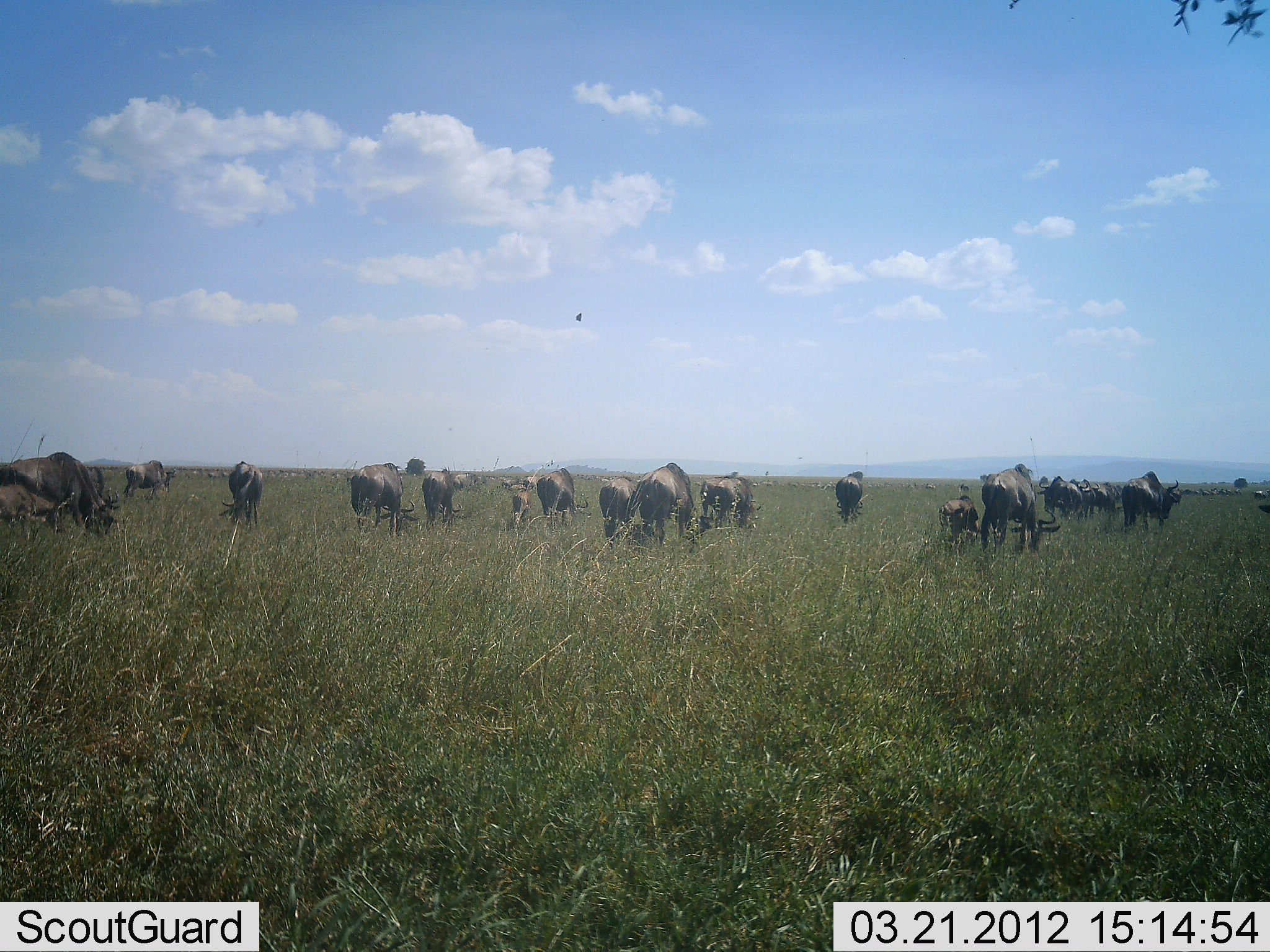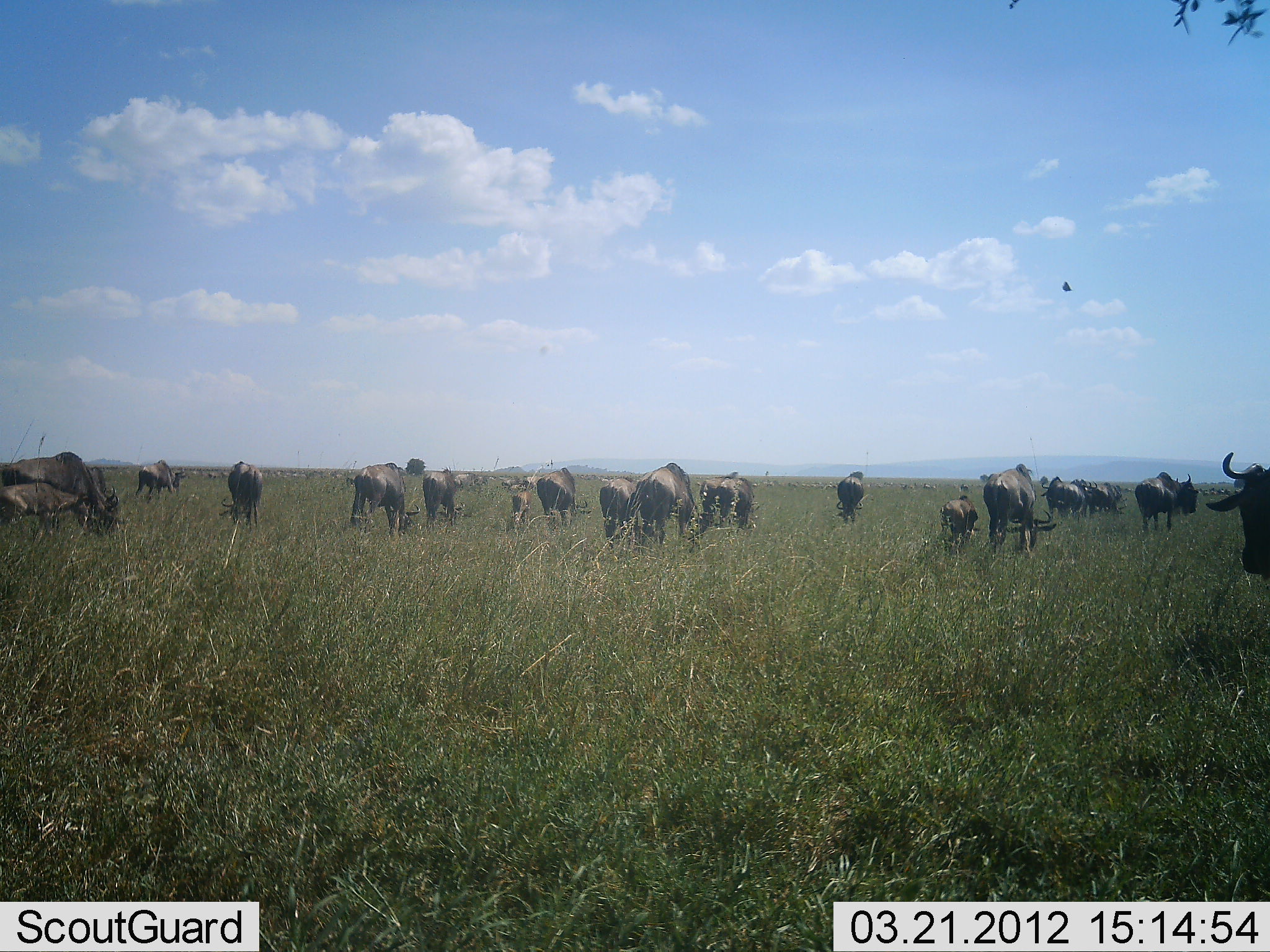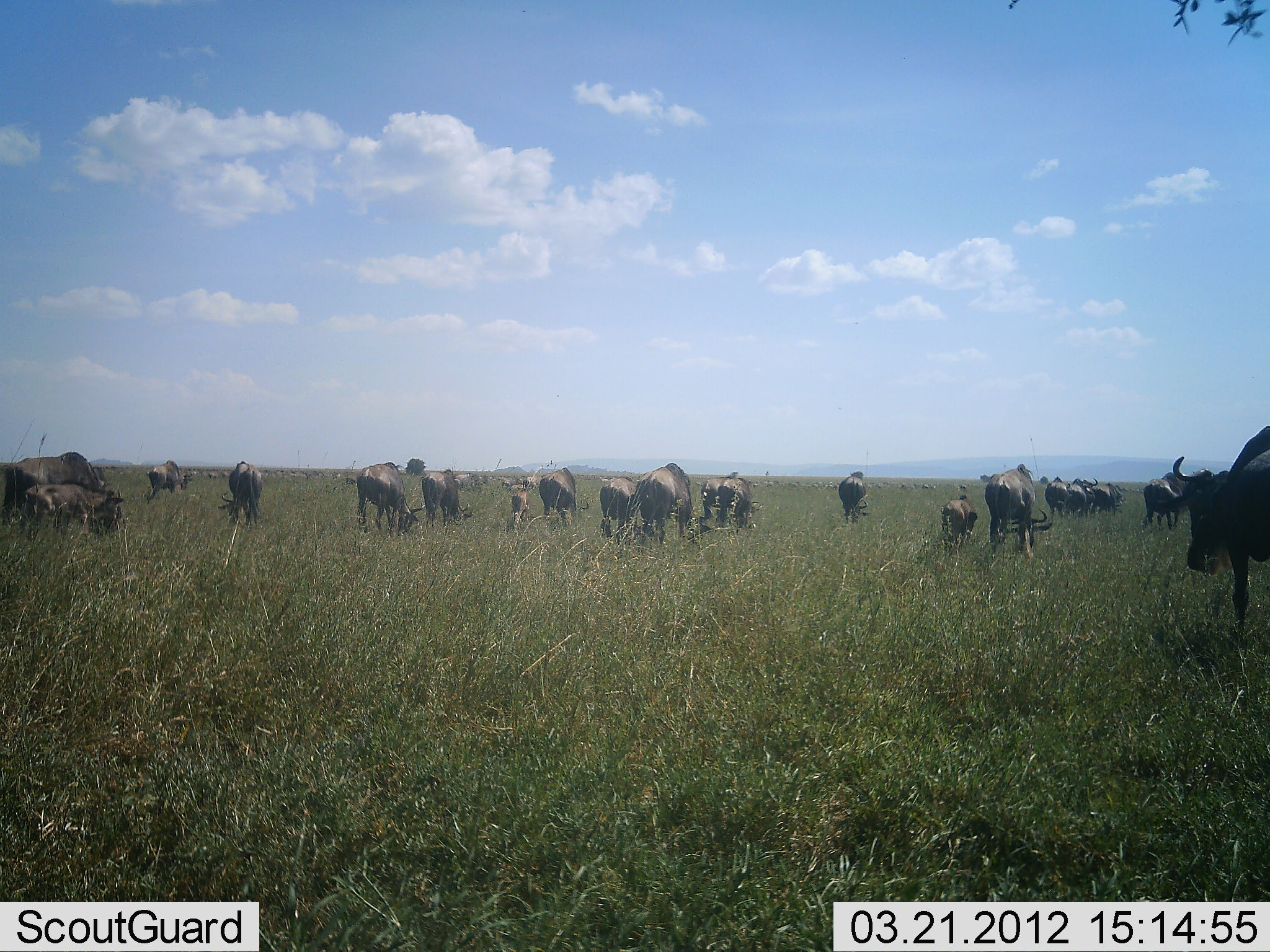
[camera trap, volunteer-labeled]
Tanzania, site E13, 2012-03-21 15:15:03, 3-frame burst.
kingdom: Animalia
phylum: Chordata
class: Mammalia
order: Artiodactyla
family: Bovidae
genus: Connochaetes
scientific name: Connochaetes taurinus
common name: blue wildebeest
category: wildebeest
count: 11-50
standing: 31%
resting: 0%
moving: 58%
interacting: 0%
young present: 65%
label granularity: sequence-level